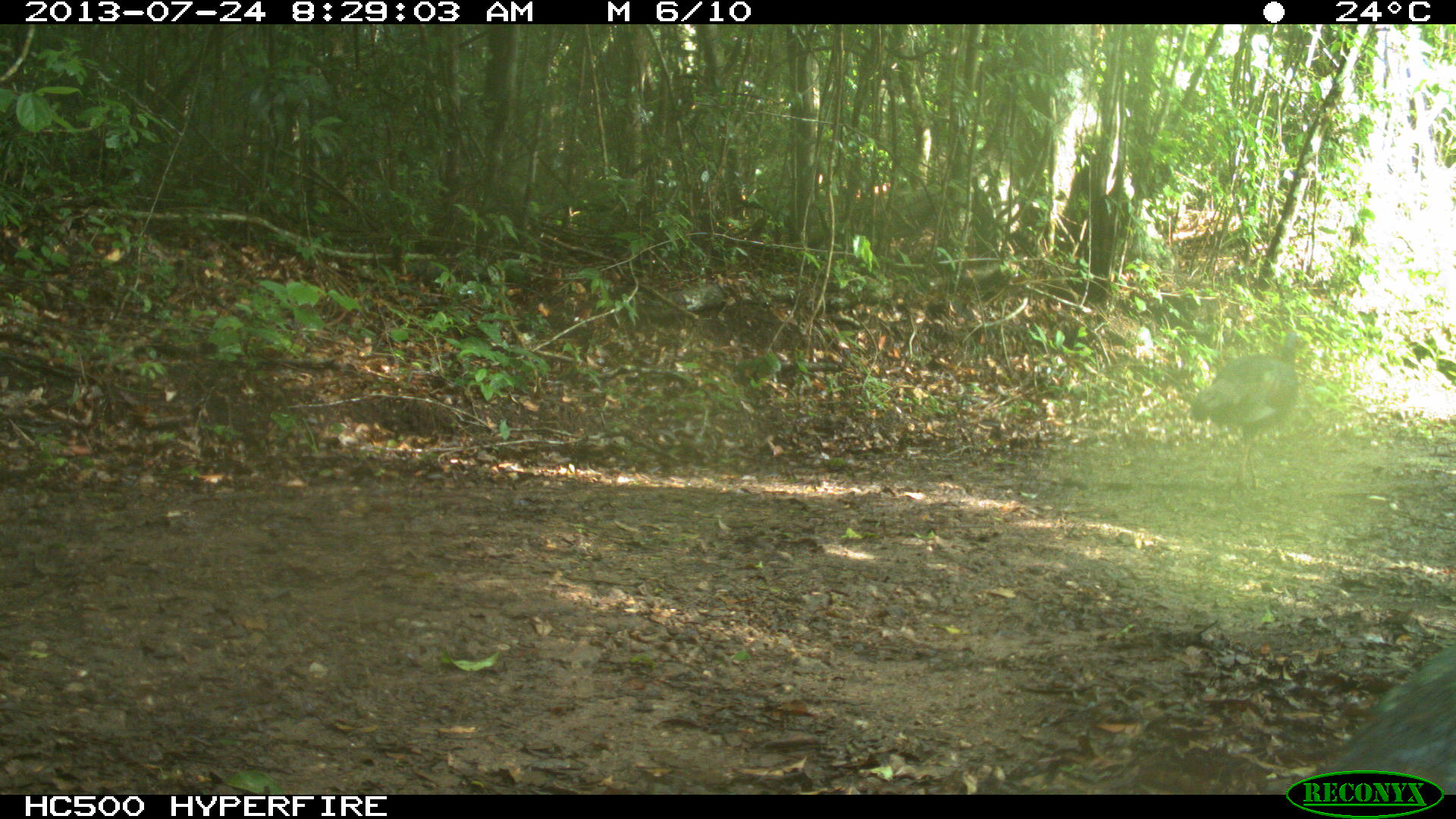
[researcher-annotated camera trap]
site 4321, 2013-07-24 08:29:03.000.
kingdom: Animalia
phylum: Chordata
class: Aves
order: Galliformes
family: Phasianidae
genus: Meleagris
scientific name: Meleagris ocellata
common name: ocellated turkey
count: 3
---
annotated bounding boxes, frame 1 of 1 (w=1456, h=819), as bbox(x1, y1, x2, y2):
meleagris ocellata: bbox(1312, 639, 1456, 794); bbox(1187, 330, 1301, 489)